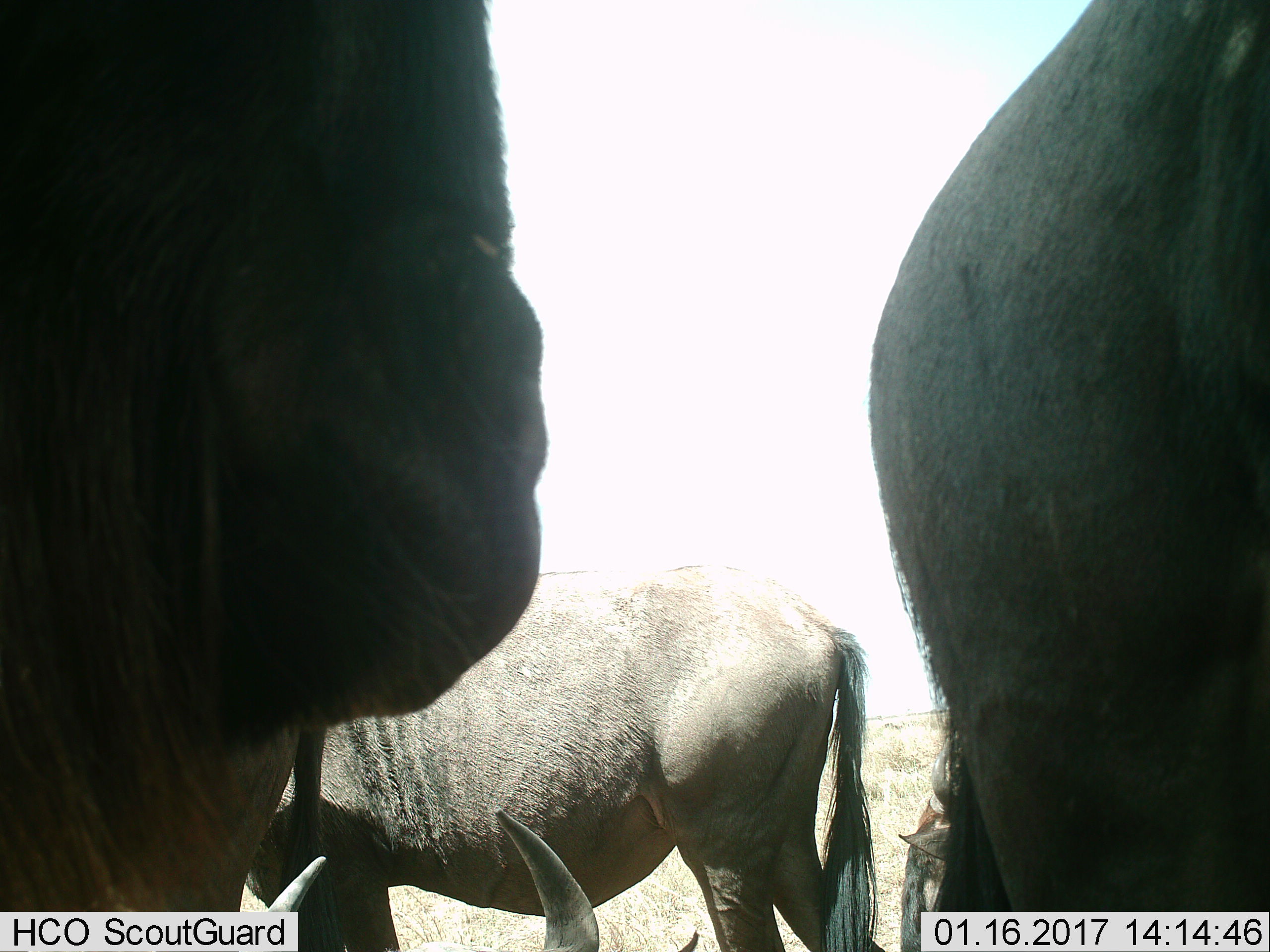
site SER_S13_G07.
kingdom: Animalia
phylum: Chordata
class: Mammalia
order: Artiodactyla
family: Bovidae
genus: Connochaetes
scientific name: Connochaetes taurinus taurinus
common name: blue wildebeest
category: wildebeestblue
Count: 4.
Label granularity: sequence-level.